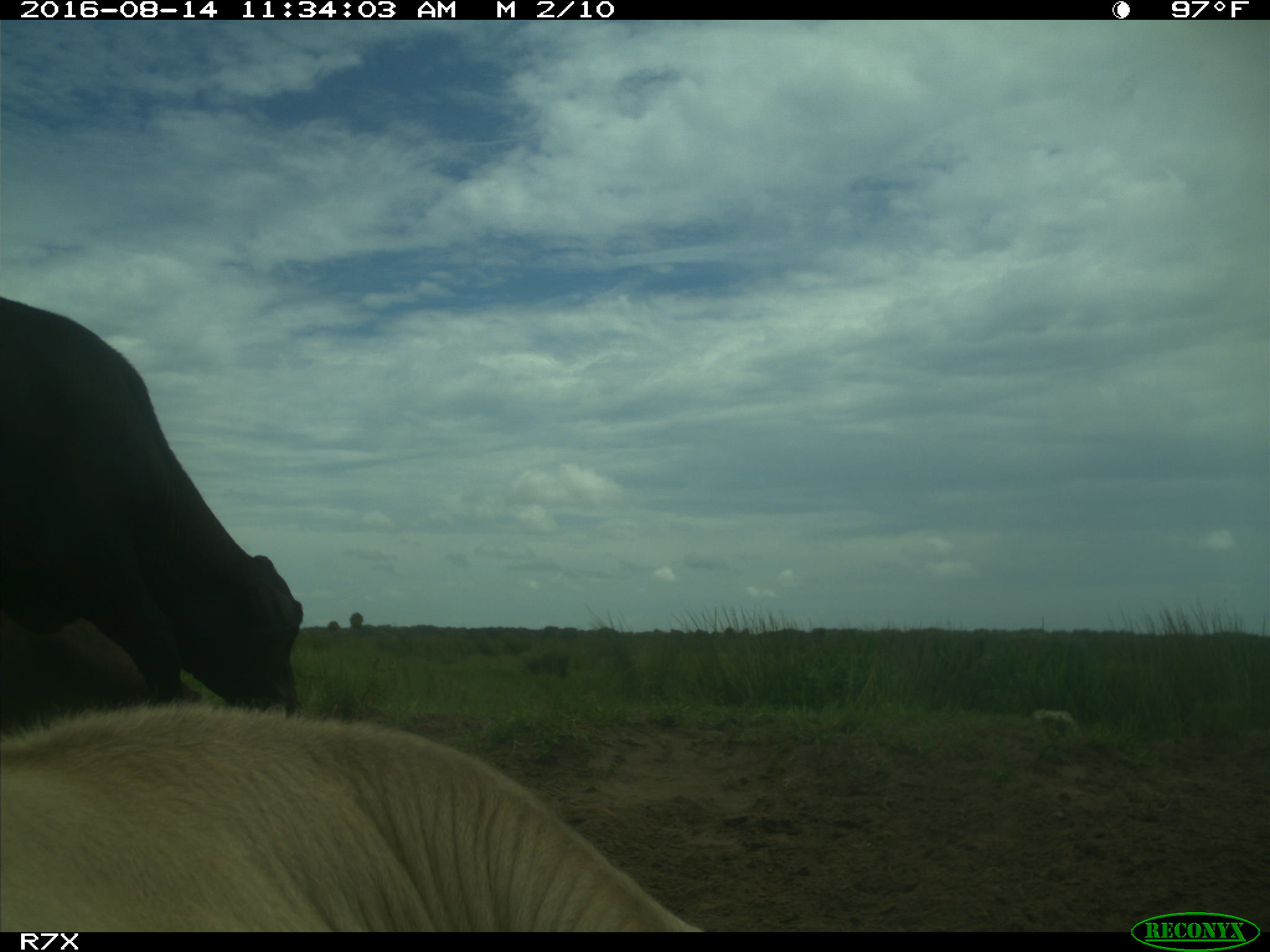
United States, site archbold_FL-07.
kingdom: Animalia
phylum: Chordata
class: Mammalia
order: Artiodactyla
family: Bovidae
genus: Bos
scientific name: Bos taurus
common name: domestic cow